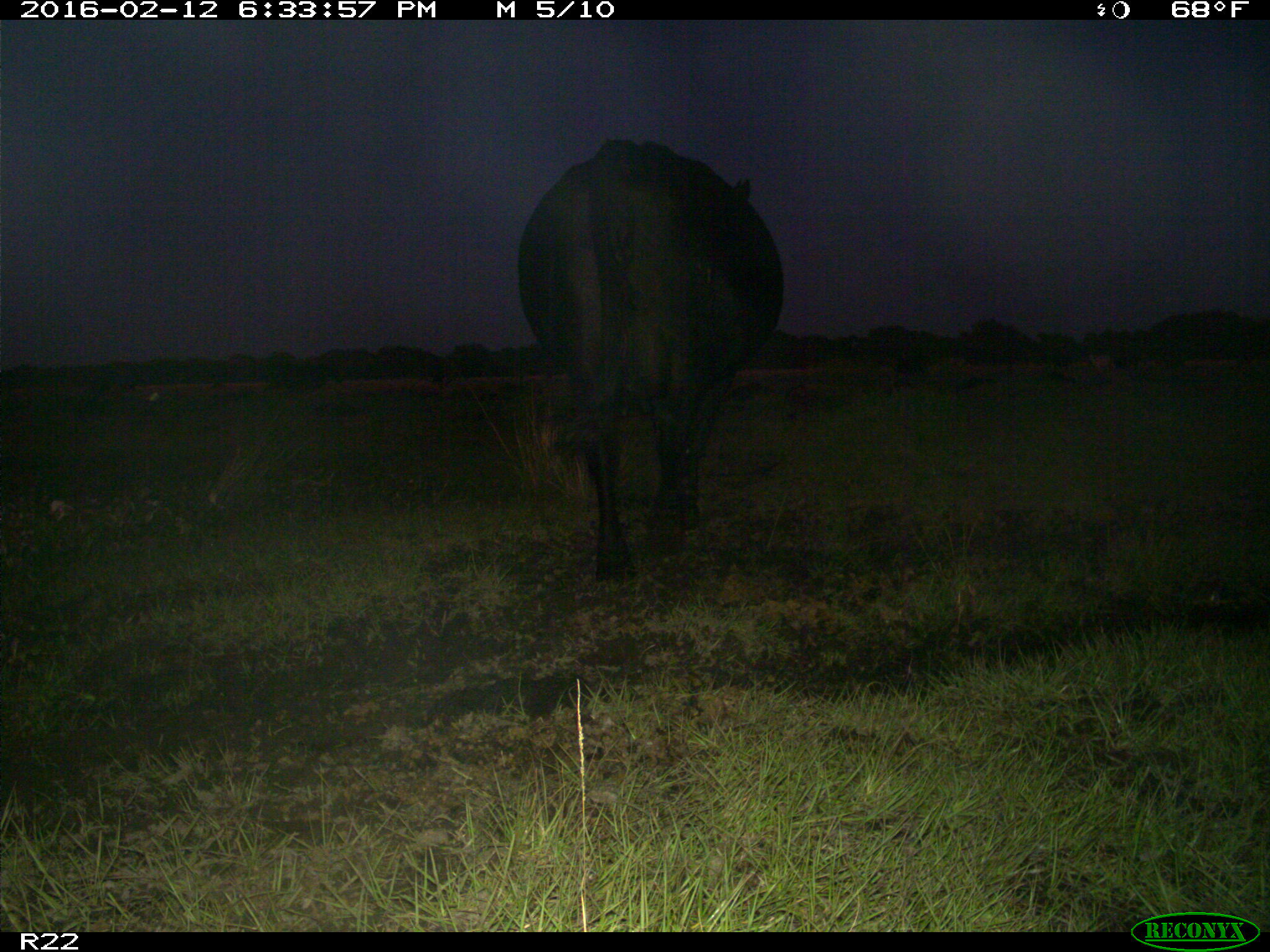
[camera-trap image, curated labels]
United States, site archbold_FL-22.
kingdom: Animalia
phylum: Chordata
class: Mammalia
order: Artiodactyla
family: Bovidae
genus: Bos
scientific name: Bos taurus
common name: domestic cow